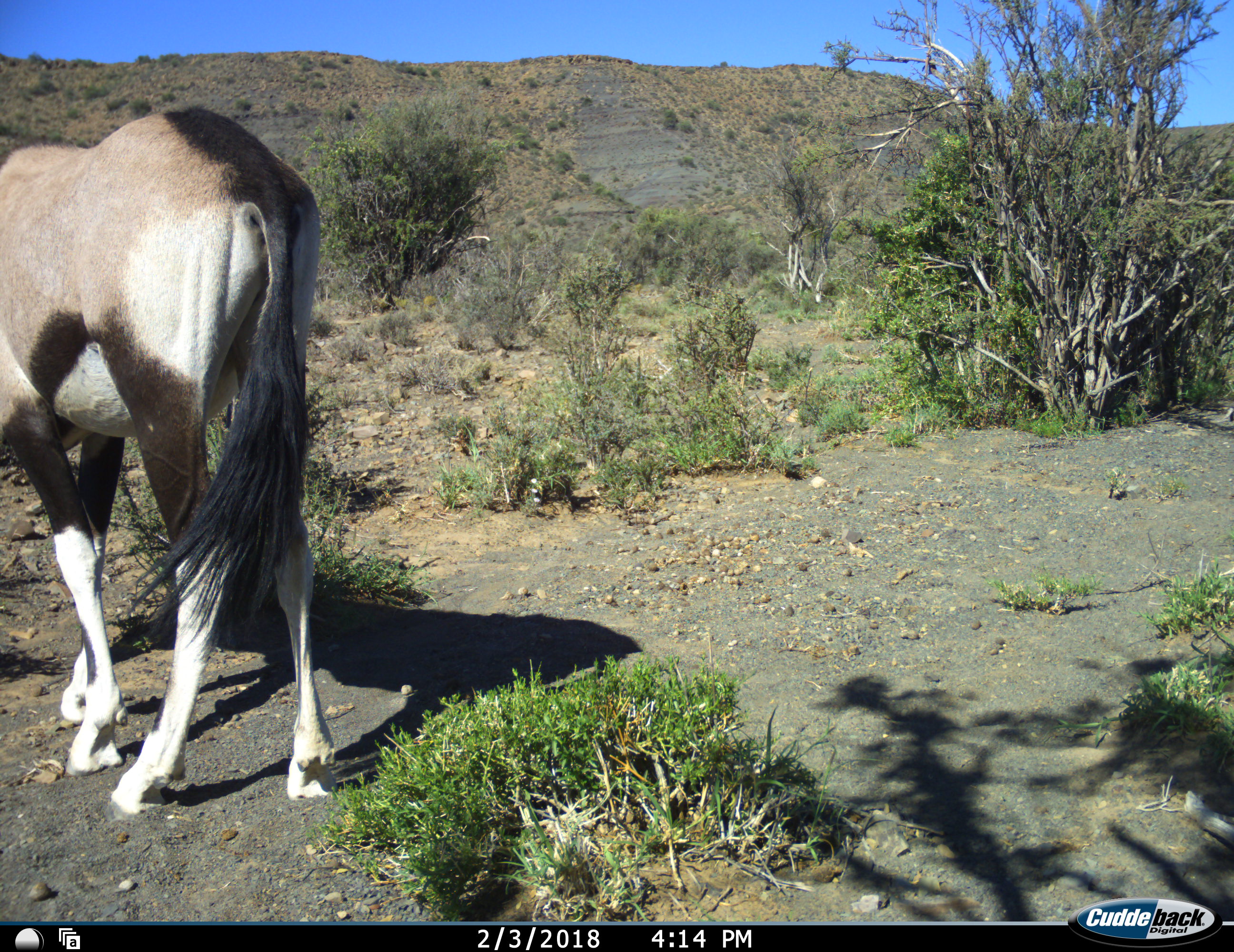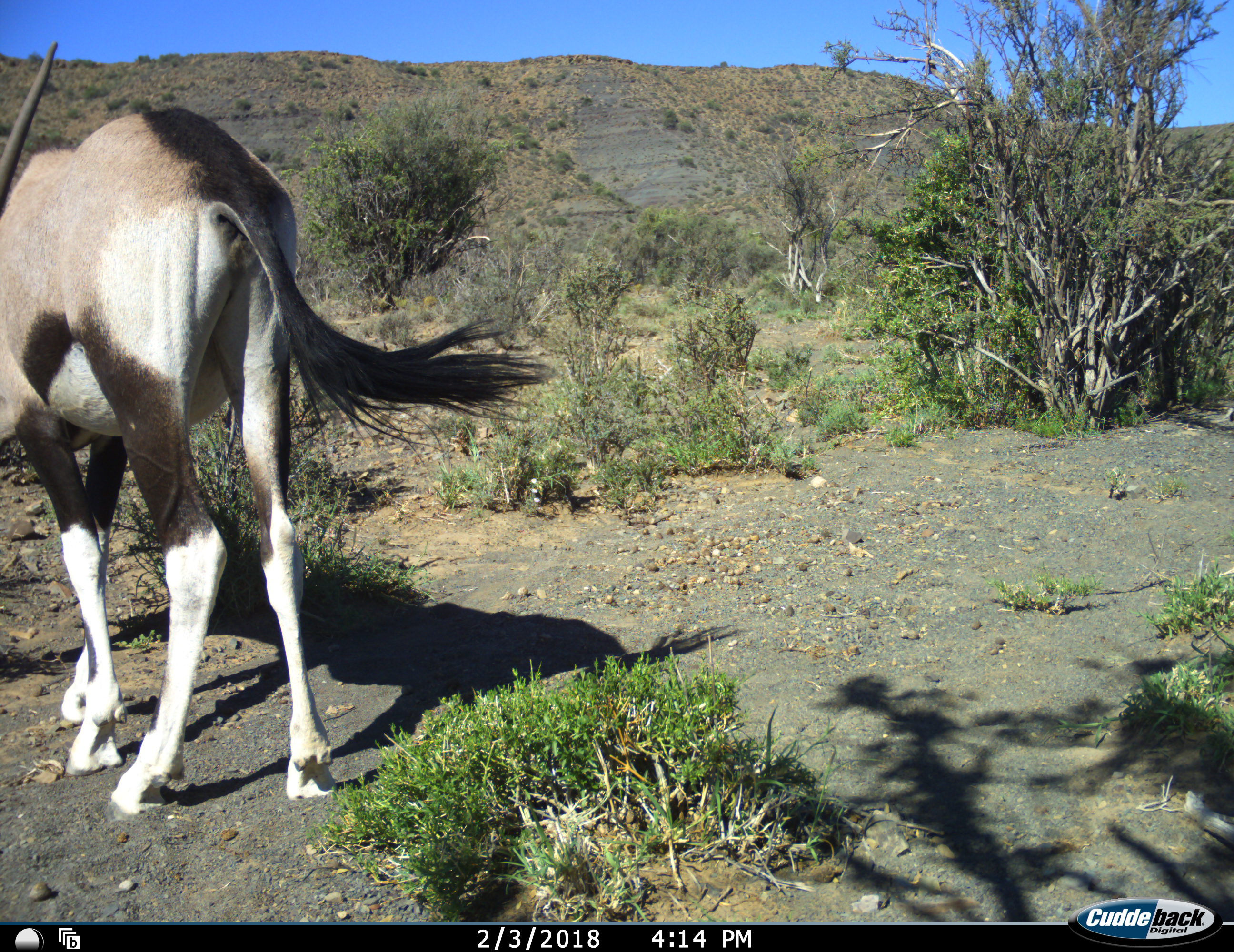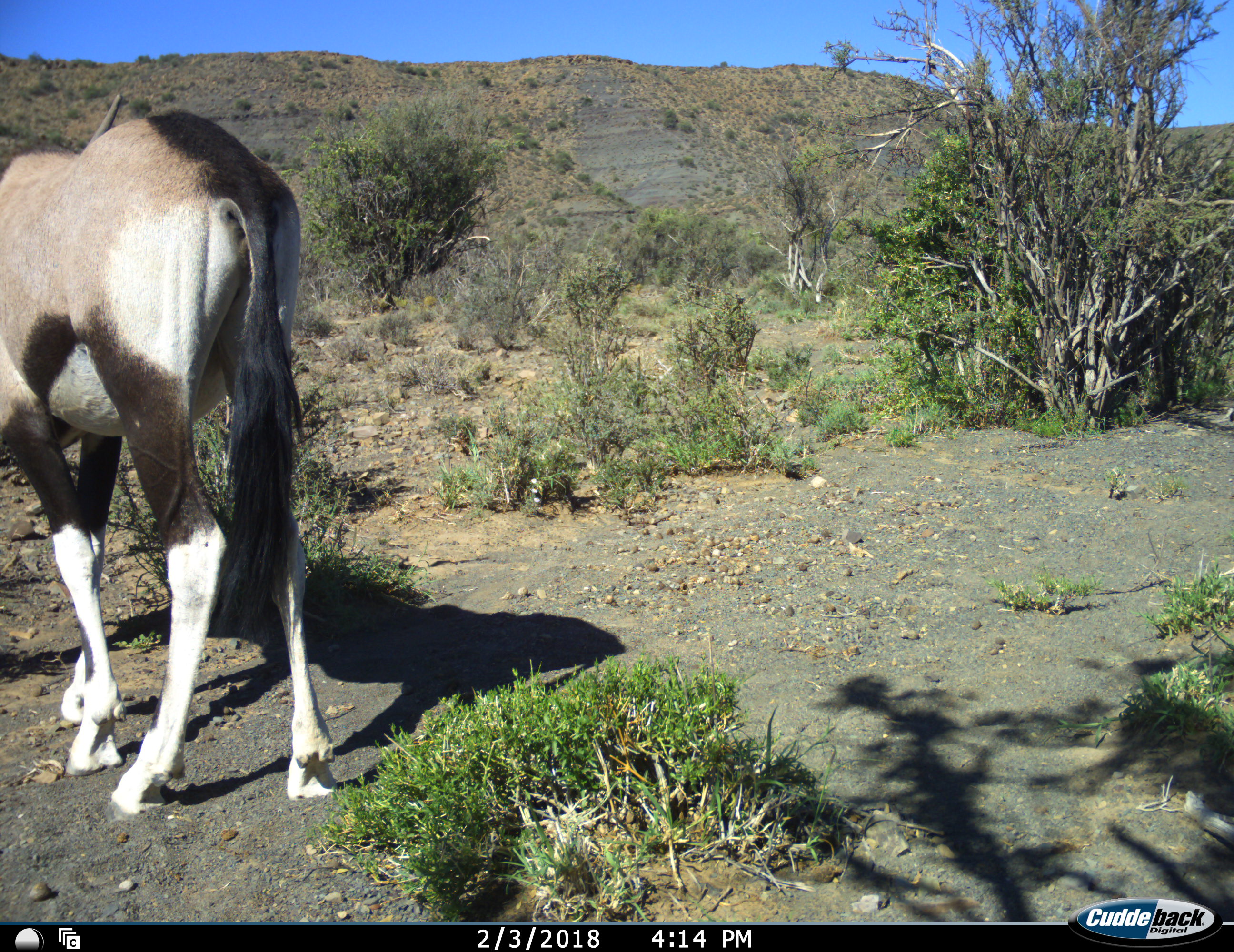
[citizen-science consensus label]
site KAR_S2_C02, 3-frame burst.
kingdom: Animalia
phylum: Chordata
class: Mammalia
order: Artiodactyla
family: Bovidae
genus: Oryx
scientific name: Oryx gazella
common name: gemsbok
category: oryx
Oryx (gemsbok) (Oryx gazella), count 1. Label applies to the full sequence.